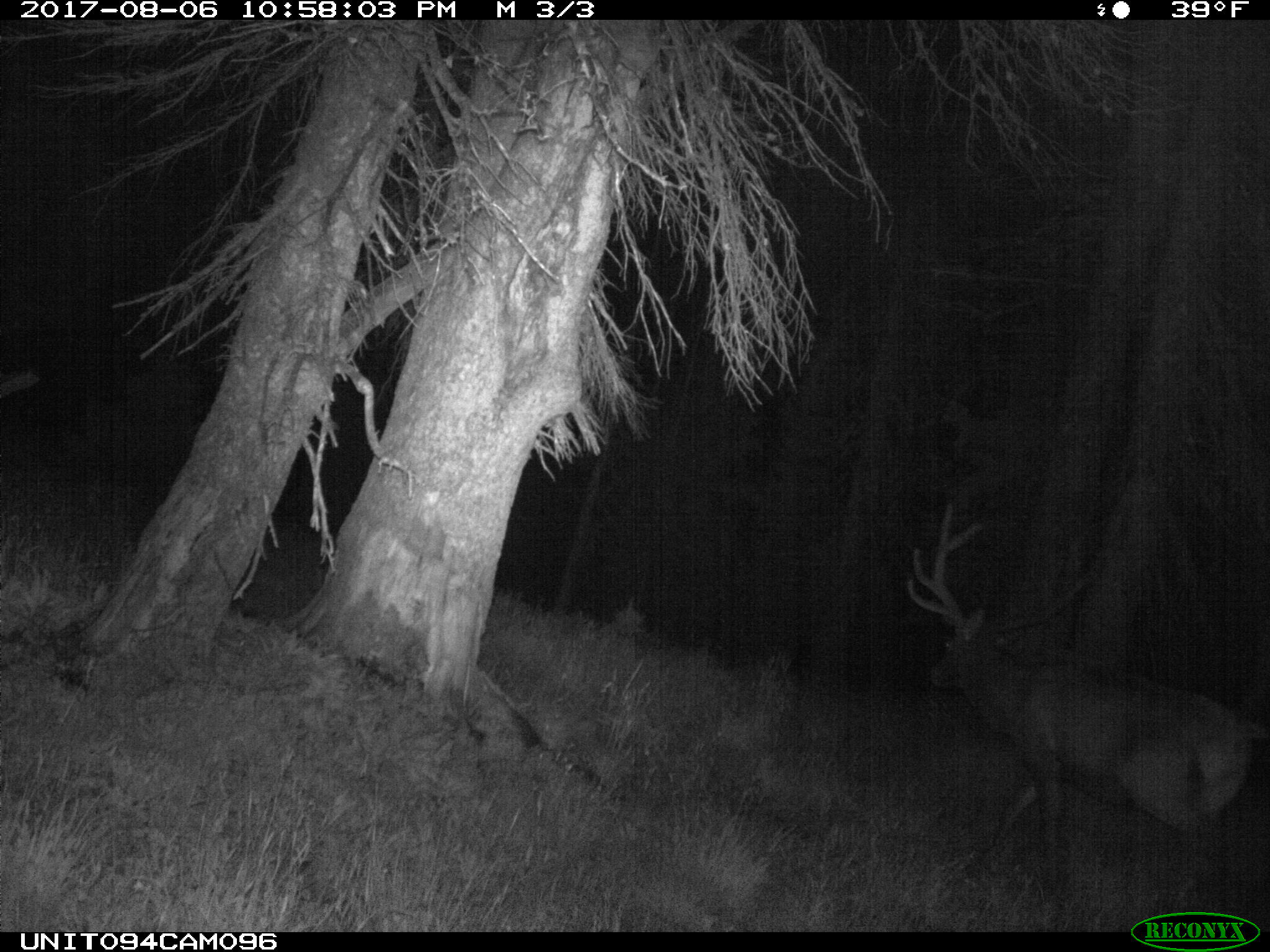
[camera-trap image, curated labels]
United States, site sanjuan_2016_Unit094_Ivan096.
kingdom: Animalia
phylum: Chordata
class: Mammalia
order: Artiodactyla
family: Cervidae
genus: Cervus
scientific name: Cervus elaphus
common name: red deer